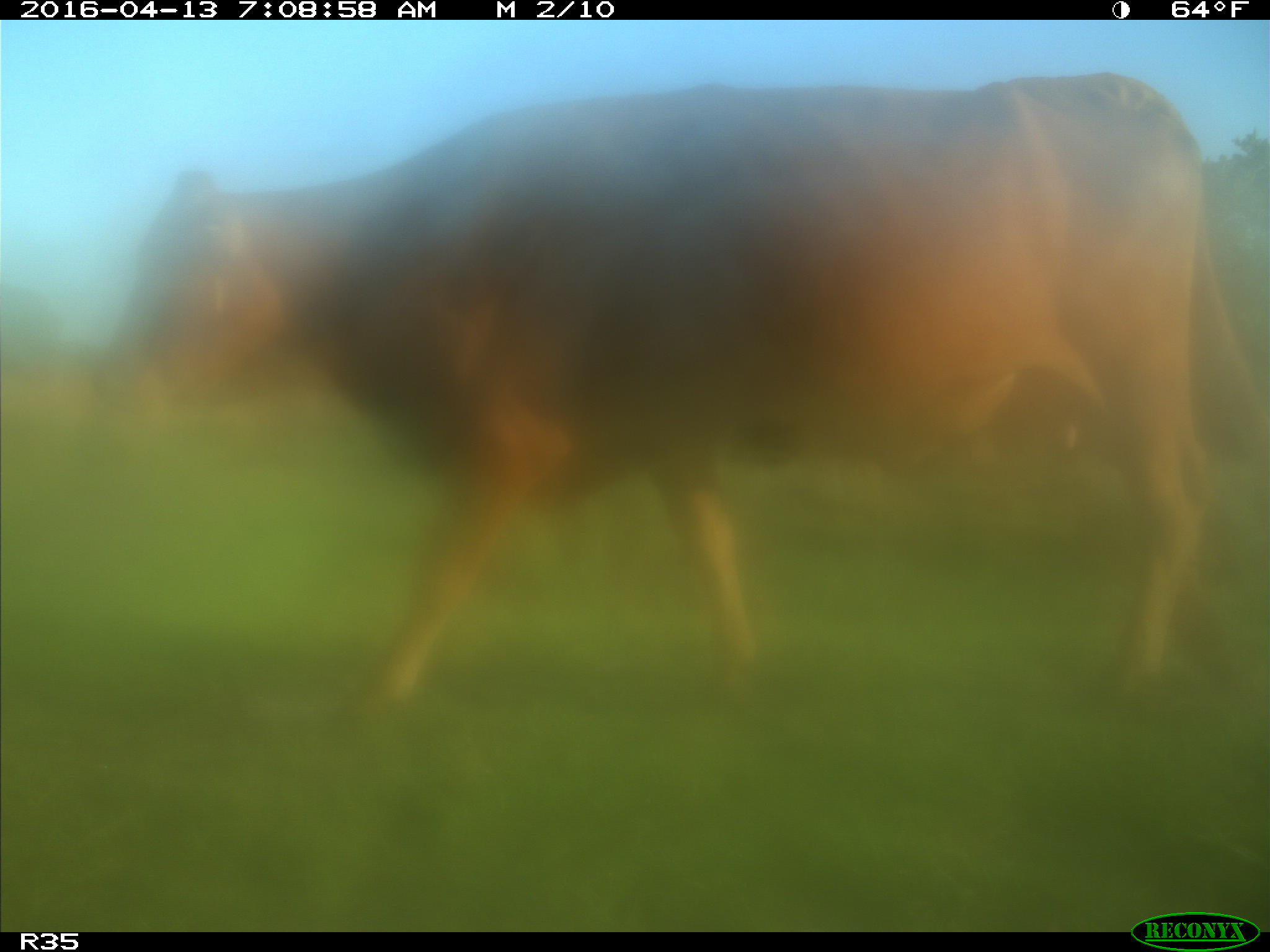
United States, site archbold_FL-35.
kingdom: Animalia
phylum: Chordata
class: Mammalia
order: Artiodactyla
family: Bovidae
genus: Bos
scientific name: Bos taurus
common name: domestic cow